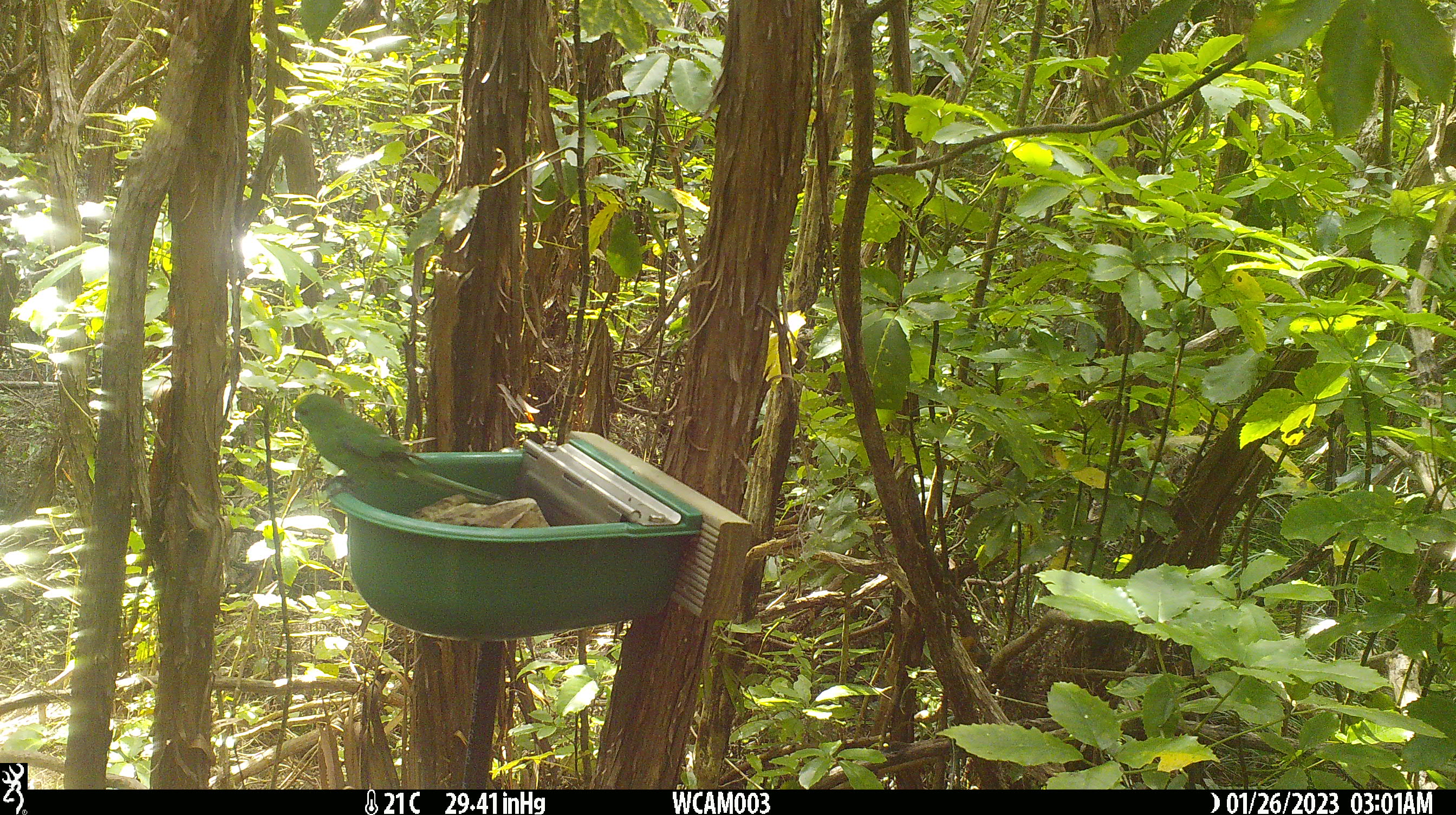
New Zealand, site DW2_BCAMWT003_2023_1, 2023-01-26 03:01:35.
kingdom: Animalia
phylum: Chordata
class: Aves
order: Psittaciformes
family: Psittaculidae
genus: Cyanoramphus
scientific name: Cyanoramphus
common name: parakeet